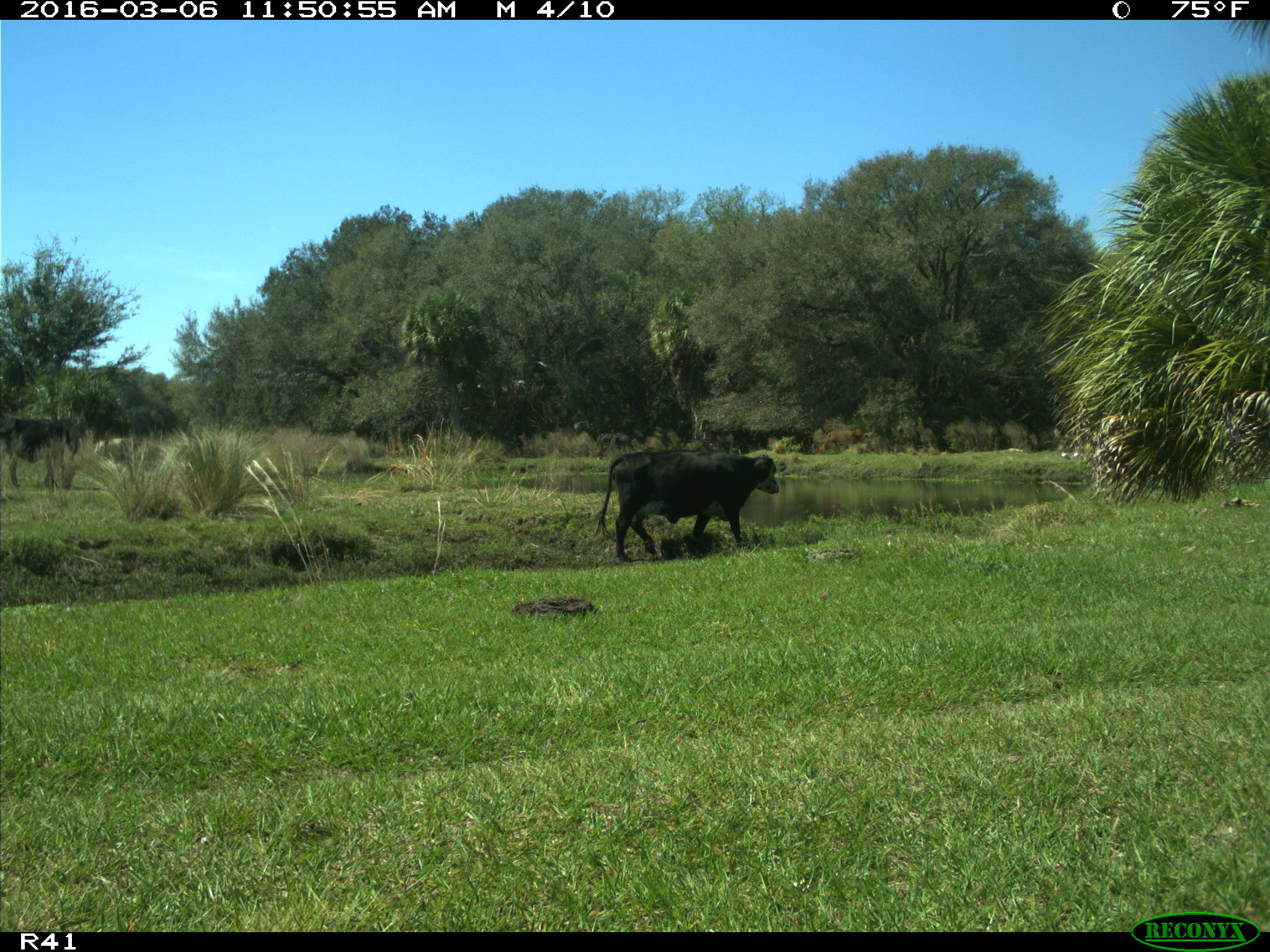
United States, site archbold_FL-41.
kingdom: Animalia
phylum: Chordata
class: Mammalia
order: Artiodactyla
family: Bovidae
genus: Bos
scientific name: Bos taurus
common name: domestic cow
Bos taurus (domestic cow).